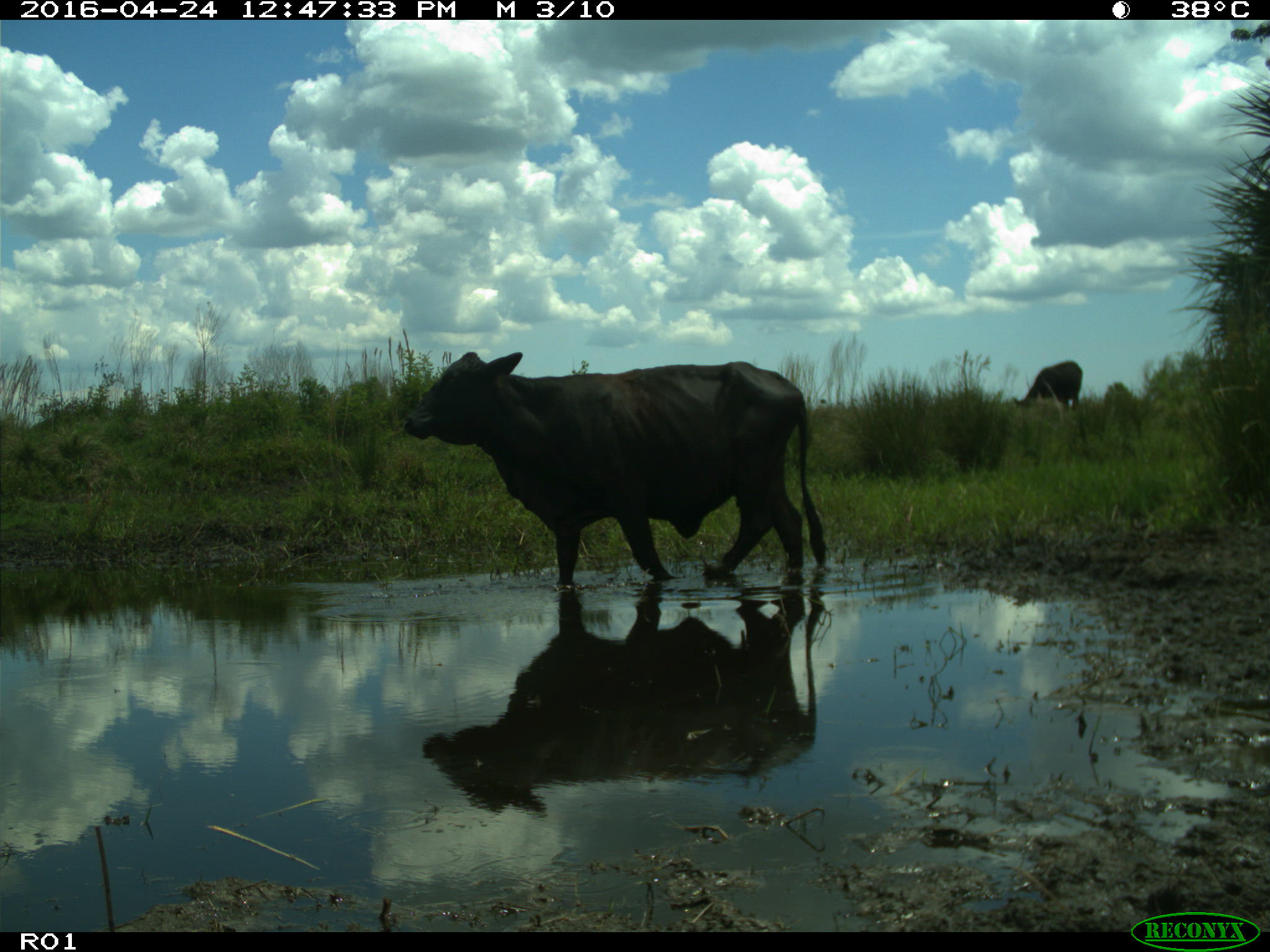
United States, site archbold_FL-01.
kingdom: Animalia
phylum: Chordata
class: Mammalia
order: Artiodactyla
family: Bovidae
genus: Bos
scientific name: Bos taurus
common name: domestic cow